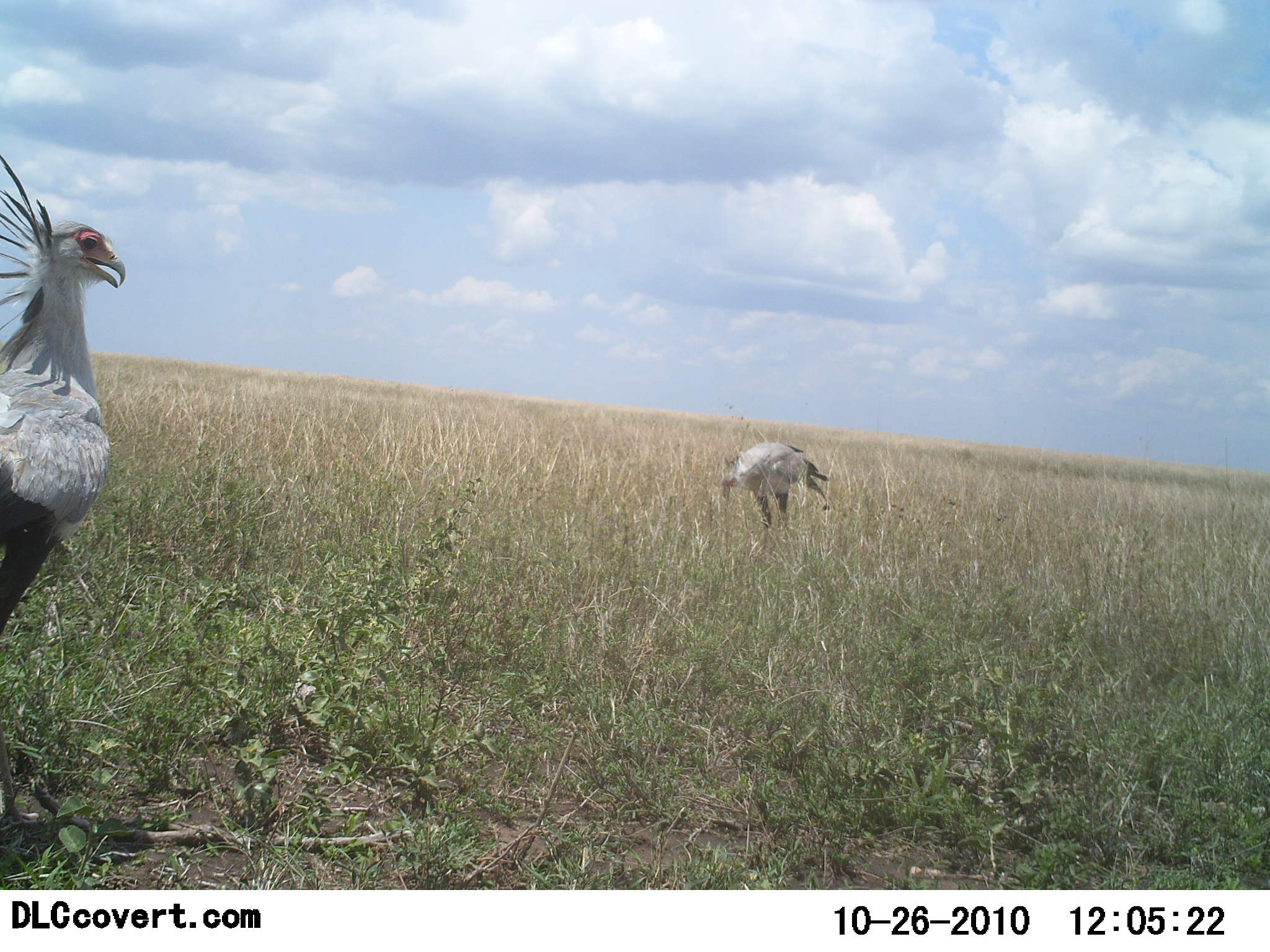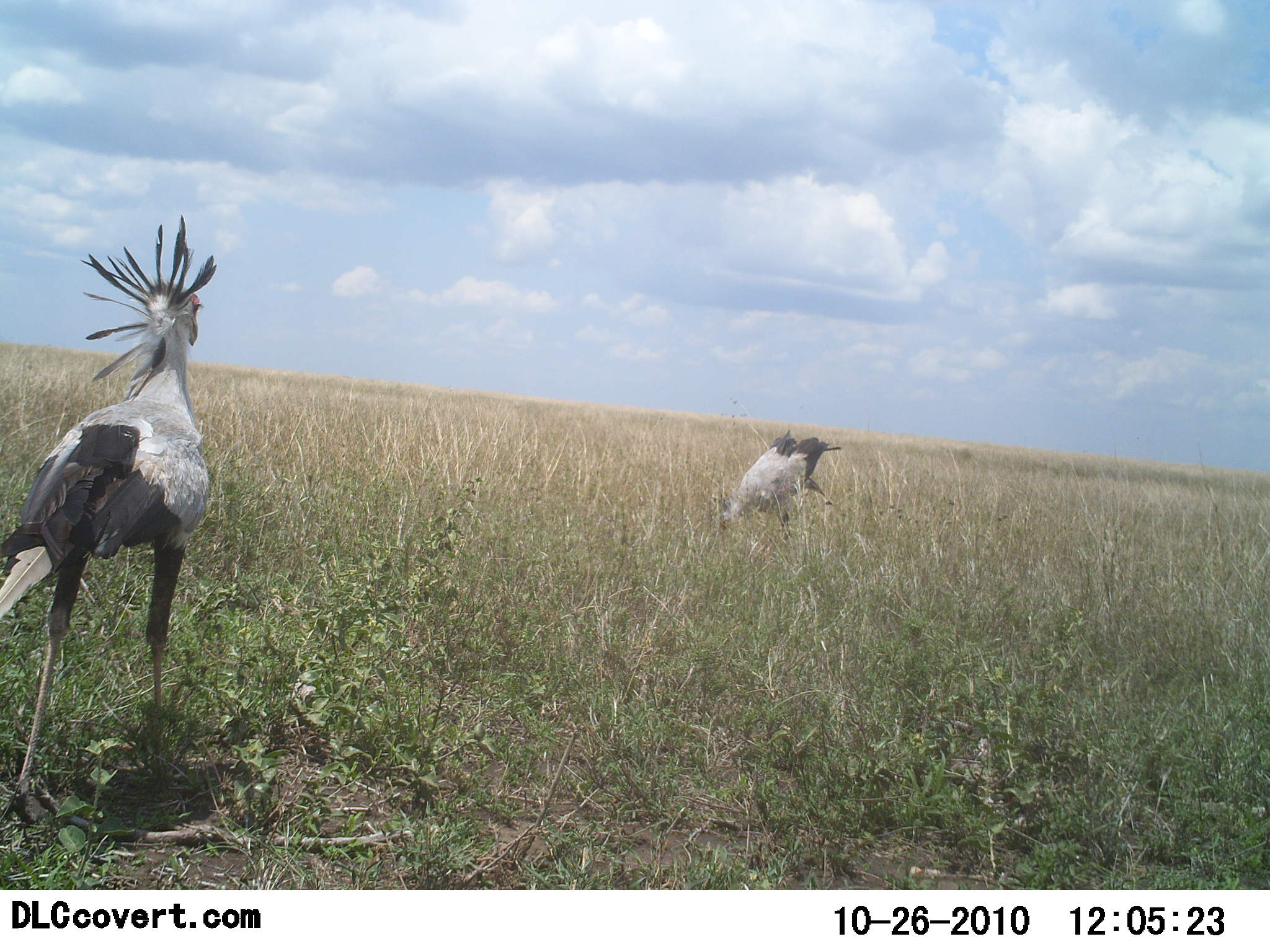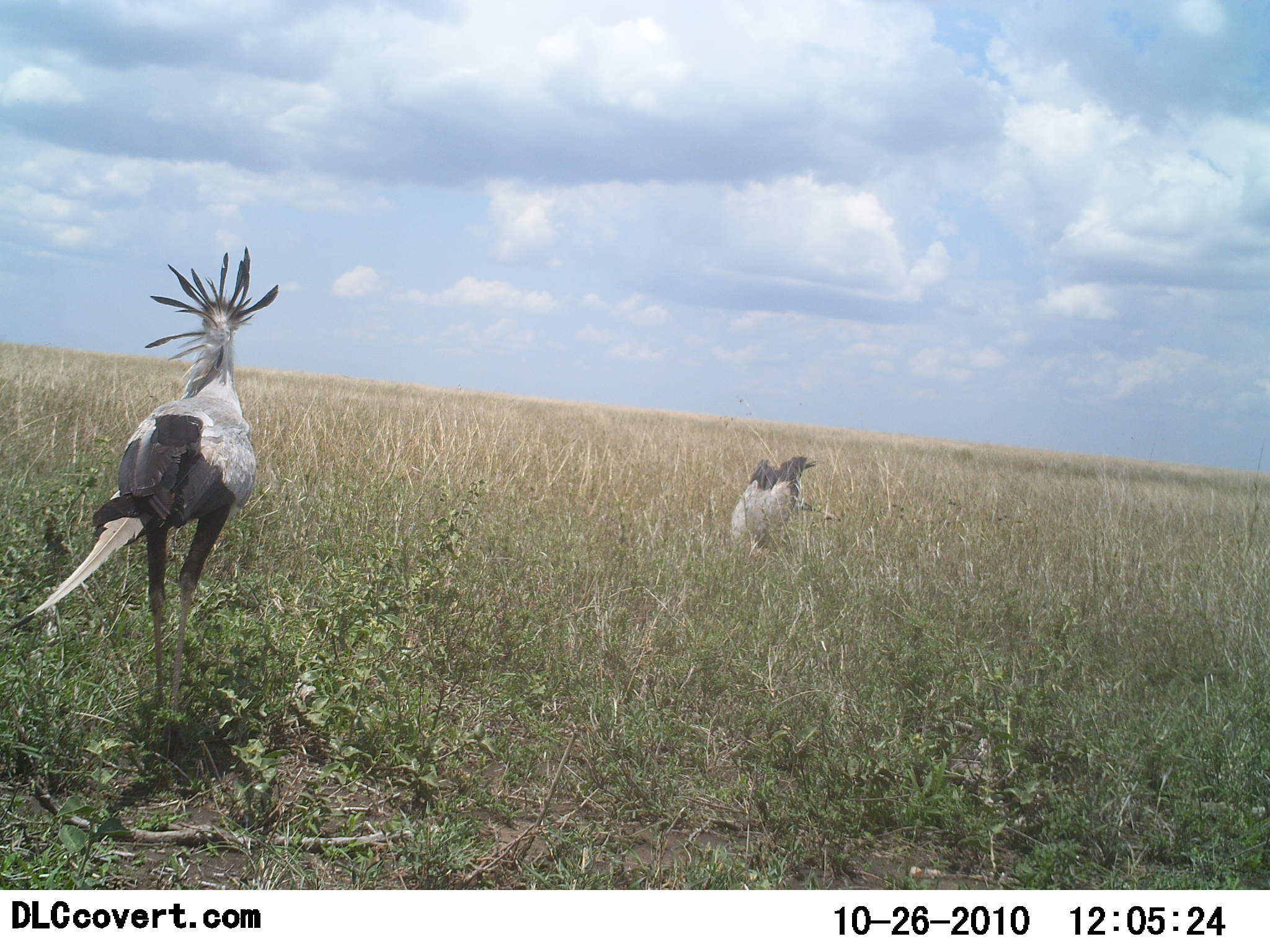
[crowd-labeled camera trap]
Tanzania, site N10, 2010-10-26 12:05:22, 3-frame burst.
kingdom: Animalia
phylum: Chordata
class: Aves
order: Accipitriformes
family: Sagittariidae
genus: Sagittarius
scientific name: Sagittarius serpentarius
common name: secretary bird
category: secretarybird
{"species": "secretarybird (secretary bird) (Sagittarius serpentarius)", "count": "2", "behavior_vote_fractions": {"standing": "13%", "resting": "0%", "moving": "80%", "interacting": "0%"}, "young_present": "0%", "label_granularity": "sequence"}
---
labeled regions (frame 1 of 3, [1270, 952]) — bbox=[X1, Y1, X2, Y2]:
animal: bbox=[1, 154, 128, 828]; bbox=[719, 441, 833, 542]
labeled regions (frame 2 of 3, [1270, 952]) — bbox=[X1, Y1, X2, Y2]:
animal: bbox=[2, 211, 218, 822]; bbox=[715, 428, 842, 550]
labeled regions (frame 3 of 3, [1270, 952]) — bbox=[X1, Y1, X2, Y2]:
animal: bbox=[0, 247, 279, 726]; bbox=[731, 453, 834, 555]